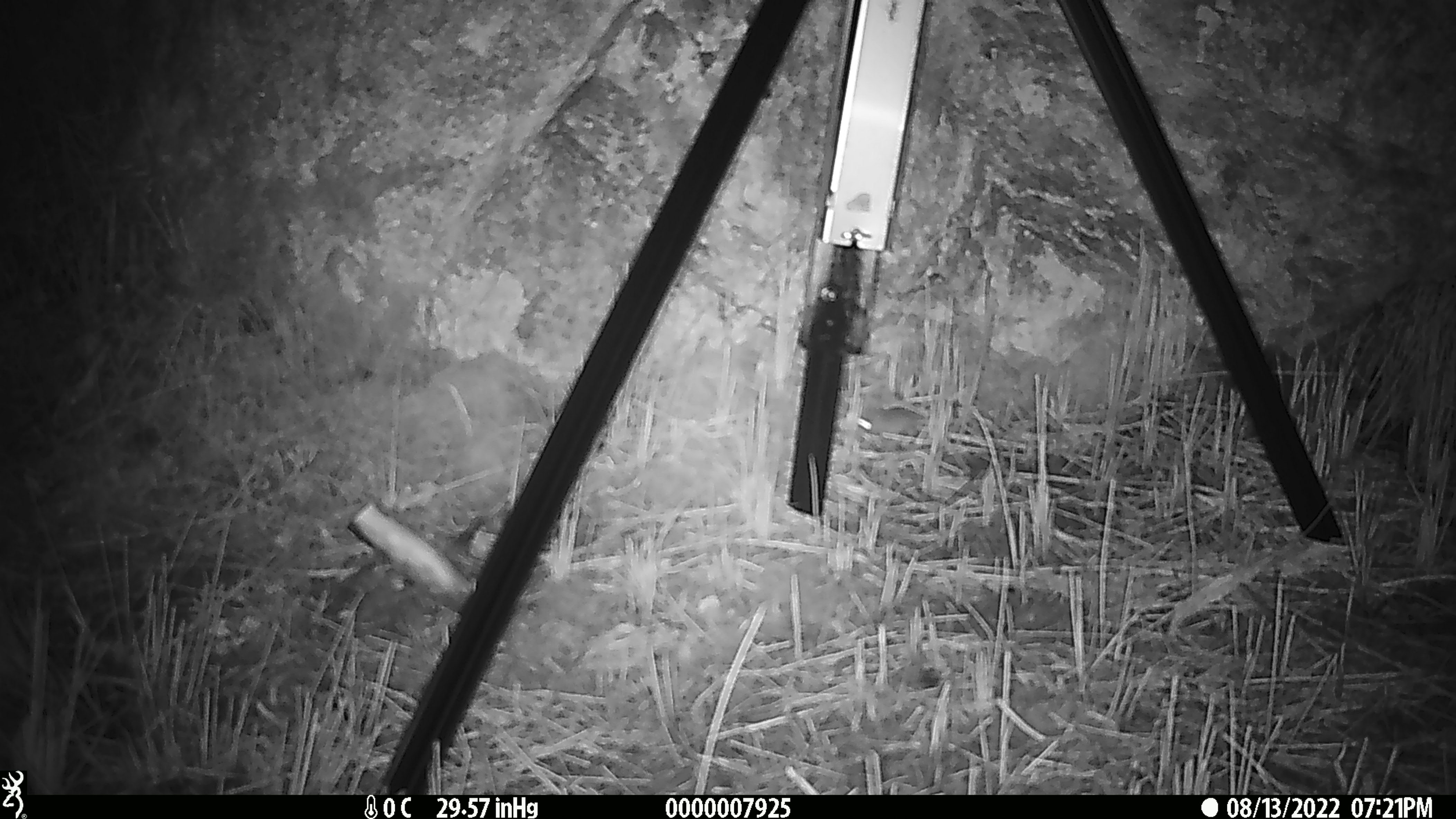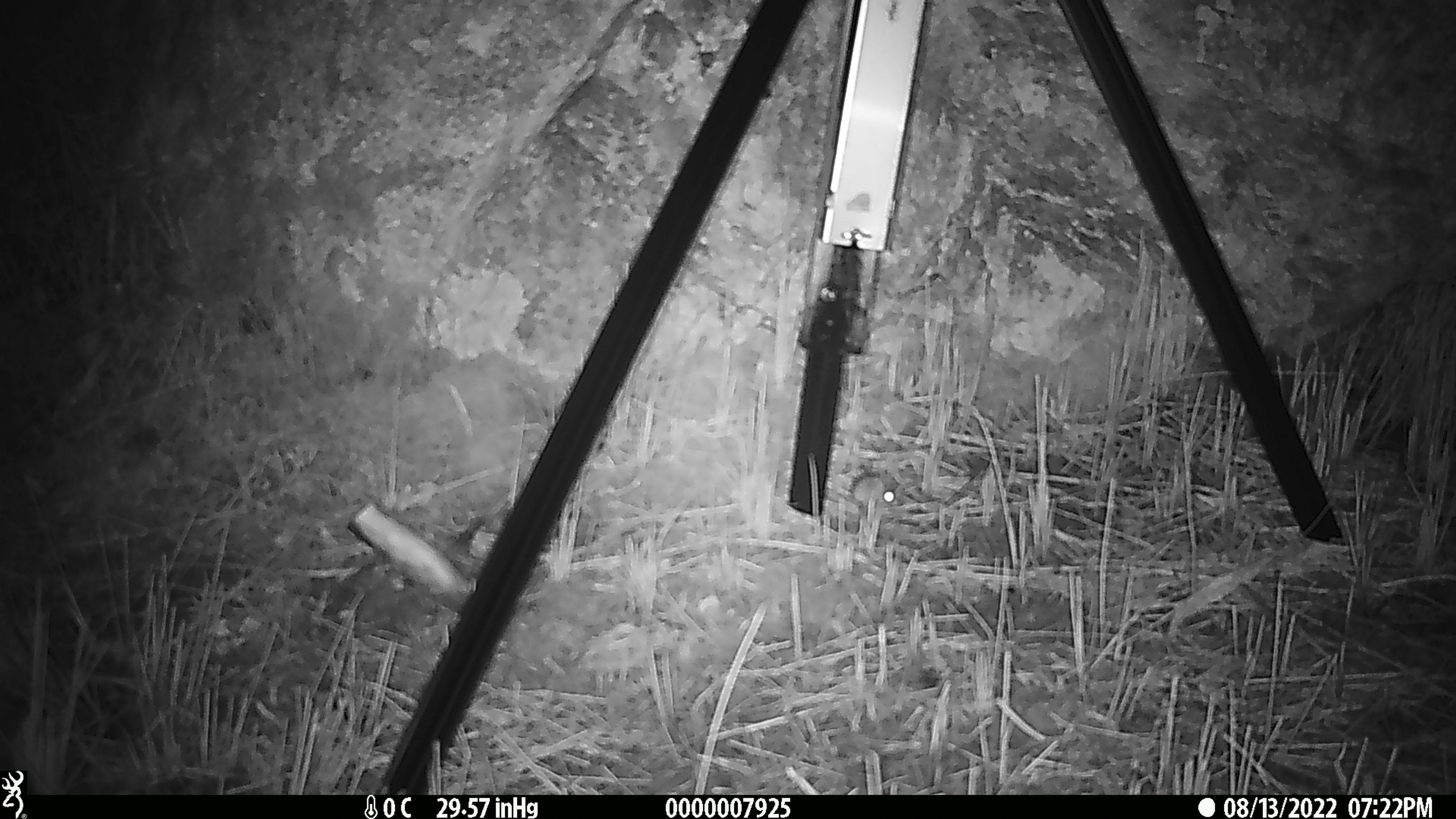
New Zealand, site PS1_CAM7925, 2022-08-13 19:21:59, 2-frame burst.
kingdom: Animalia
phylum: Chordata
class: Mammalia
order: Rodentia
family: Muridae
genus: Mus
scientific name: Mus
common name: mouse